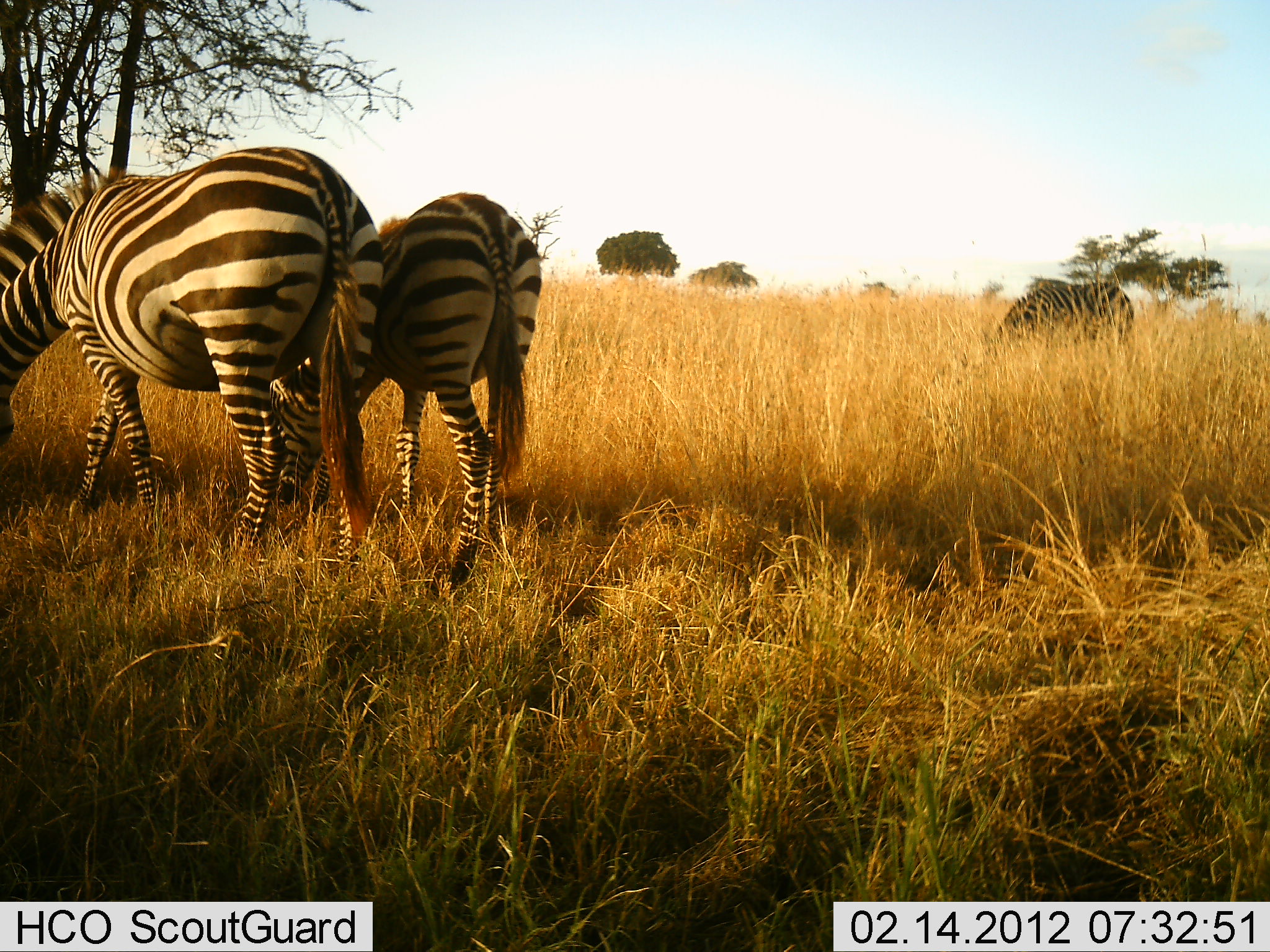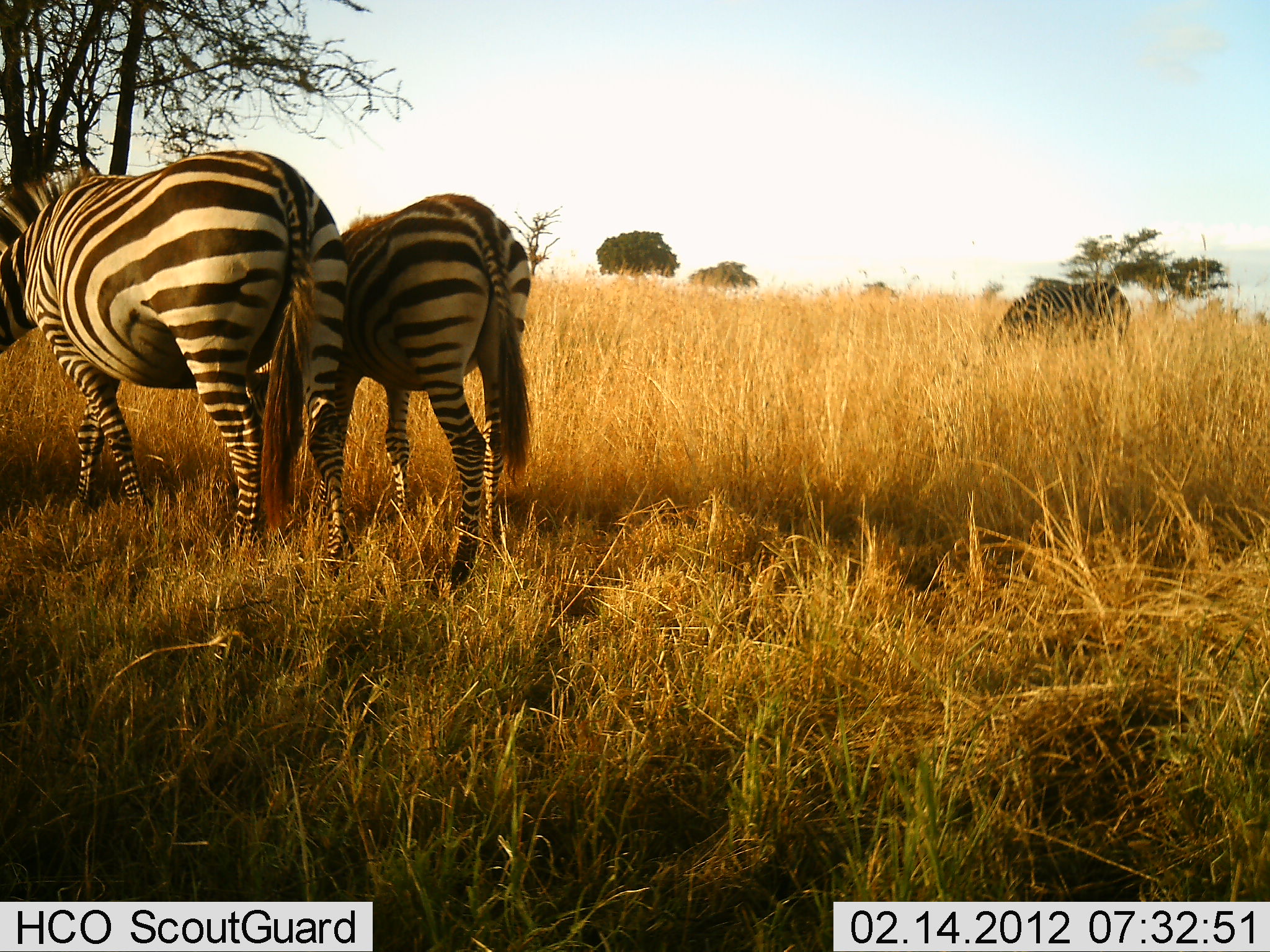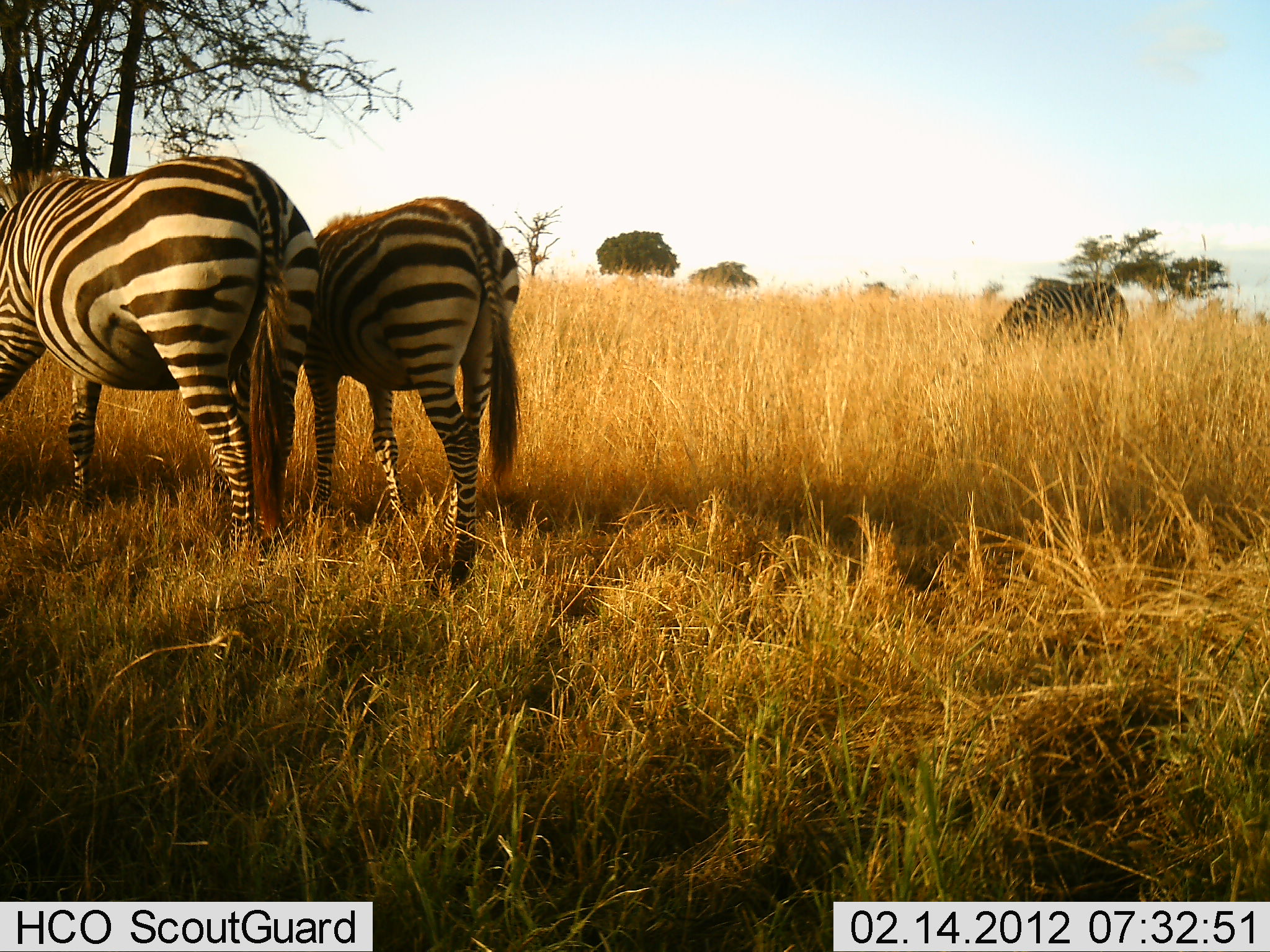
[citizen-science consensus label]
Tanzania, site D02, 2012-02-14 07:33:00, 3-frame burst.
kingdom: Animalia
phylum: Chordata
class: Mammalia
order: Perissodactyla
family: Equidae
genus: Equus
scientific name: Equus quagga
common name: plains zebra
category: zebra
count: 3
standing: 32%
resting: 0%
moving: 25%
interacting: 0%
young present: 36%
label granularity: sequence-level